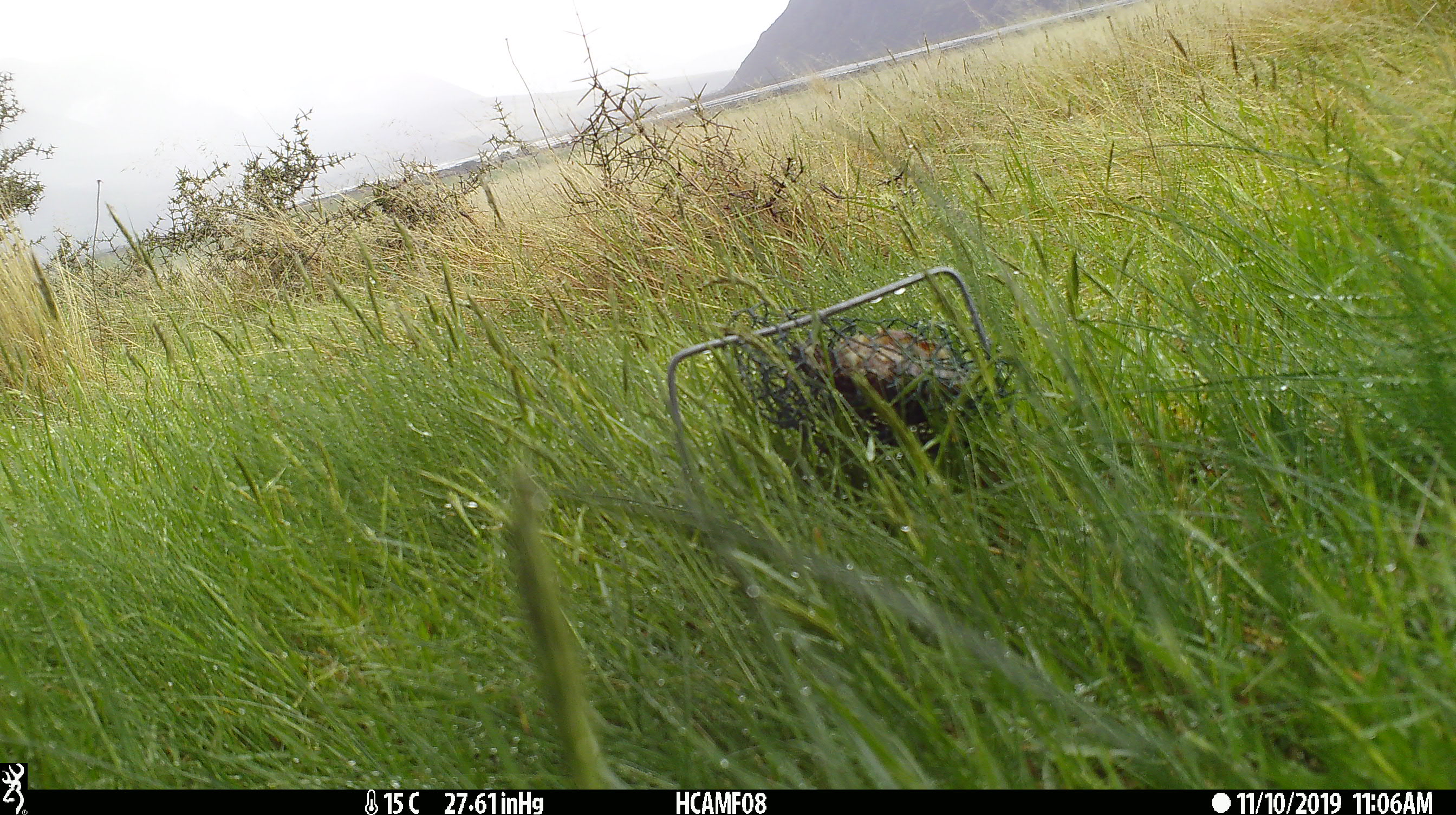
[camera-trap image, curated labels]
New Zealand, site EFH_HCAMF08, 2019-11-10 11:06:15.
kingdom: Animalia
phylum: Chordata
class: Mammalia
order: Rodentia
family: Muridae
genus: Mus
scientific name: Mus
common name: mouse